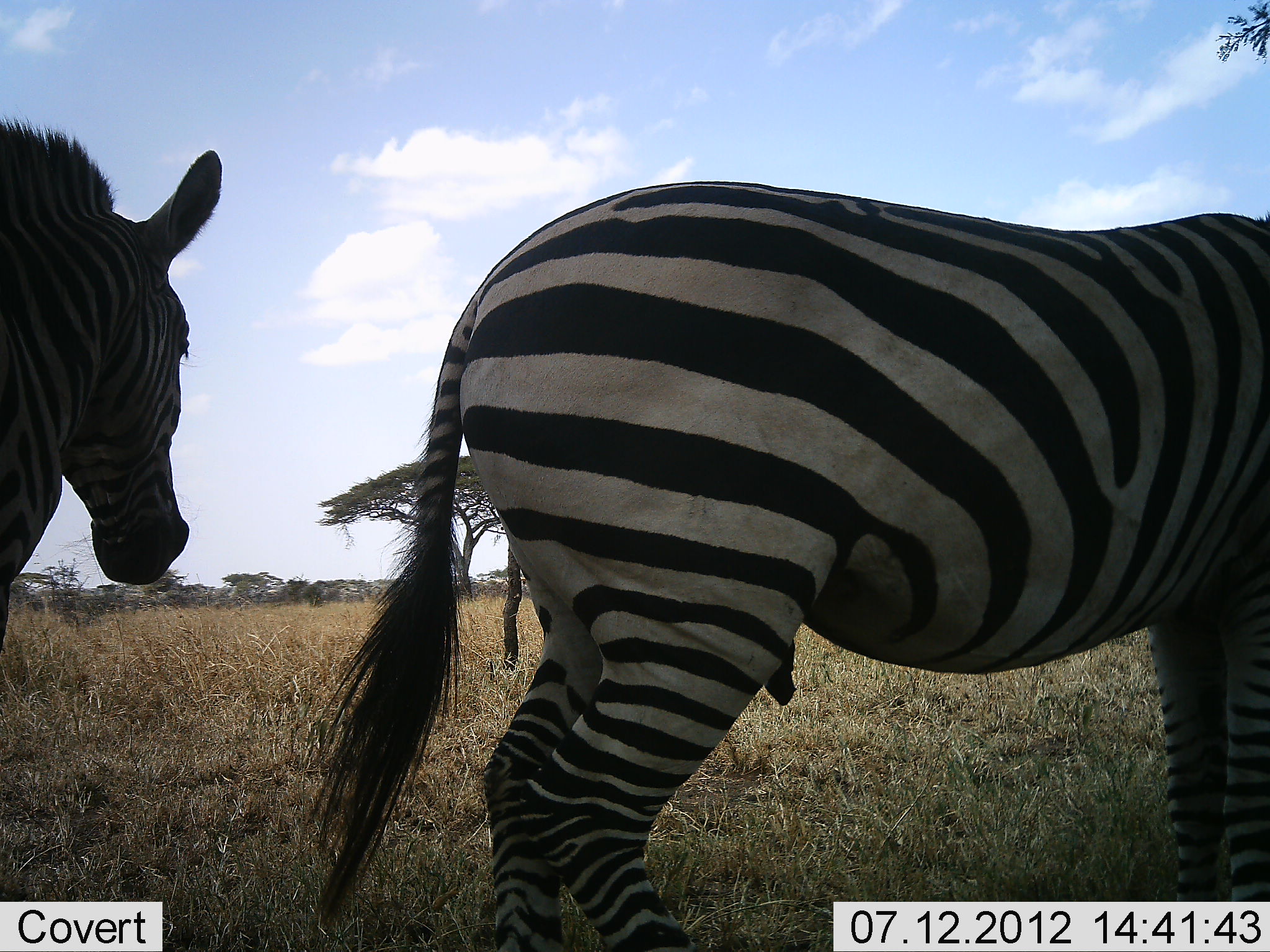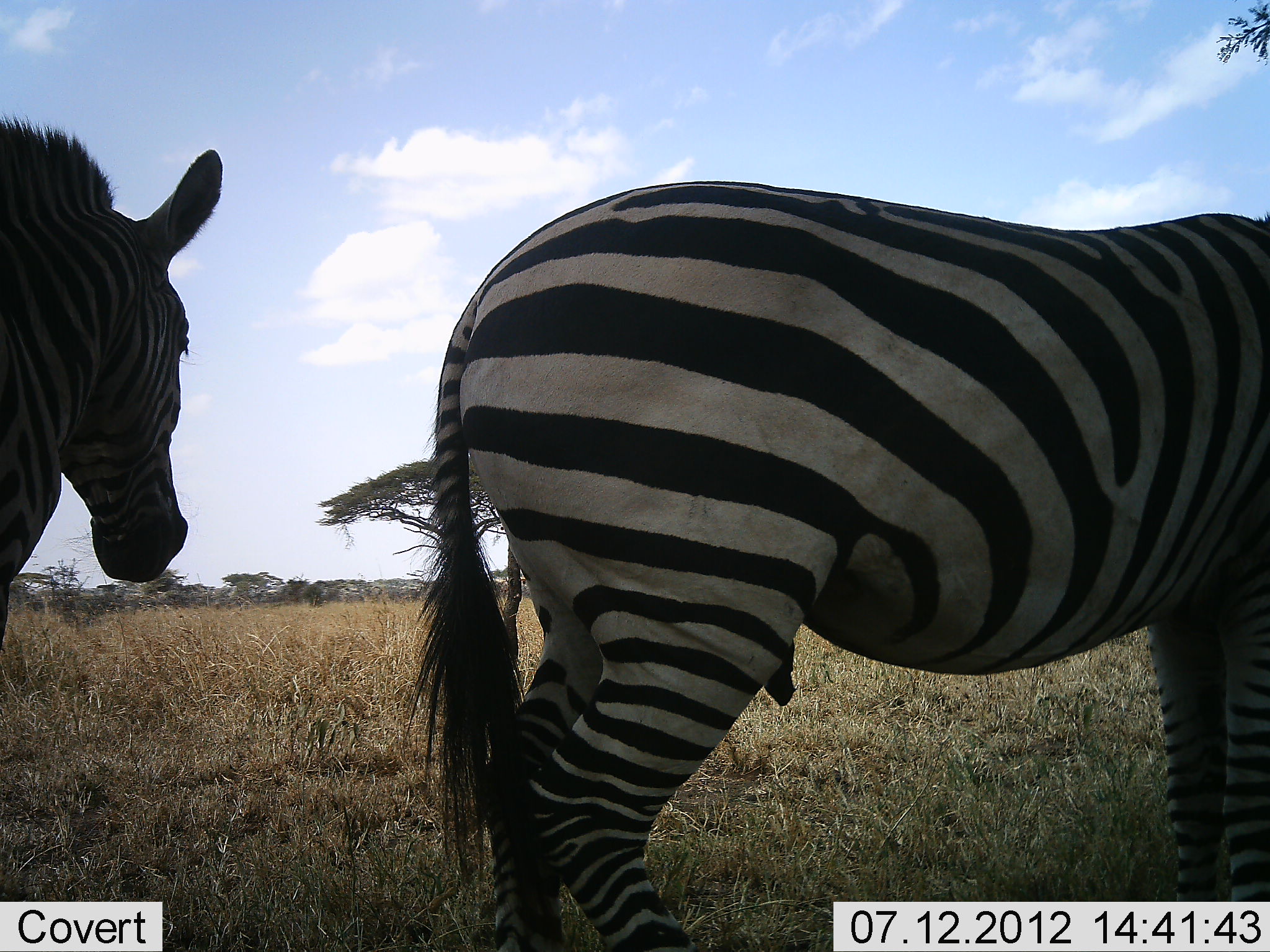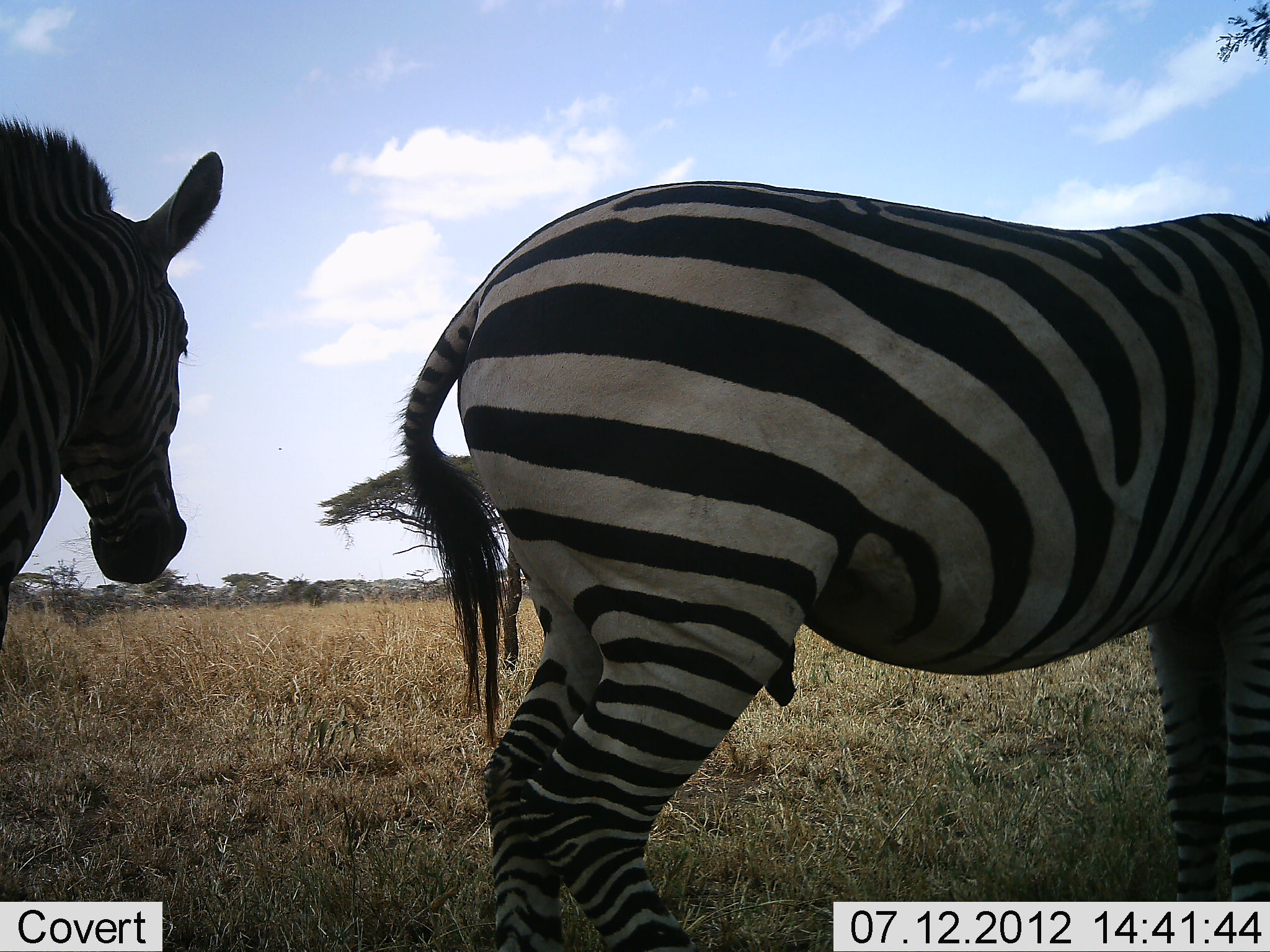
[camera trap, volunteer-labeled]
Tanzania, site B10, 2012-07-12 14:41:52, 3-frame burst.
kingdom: Animalia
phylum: Chordata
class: Mammalia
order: Perissodactyla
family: Equidae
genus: Equus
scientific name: Equus quagga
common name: plains zebra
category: zebra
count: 2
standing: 90%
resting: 0%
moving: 10%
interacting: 0%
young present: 0%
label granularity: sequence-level